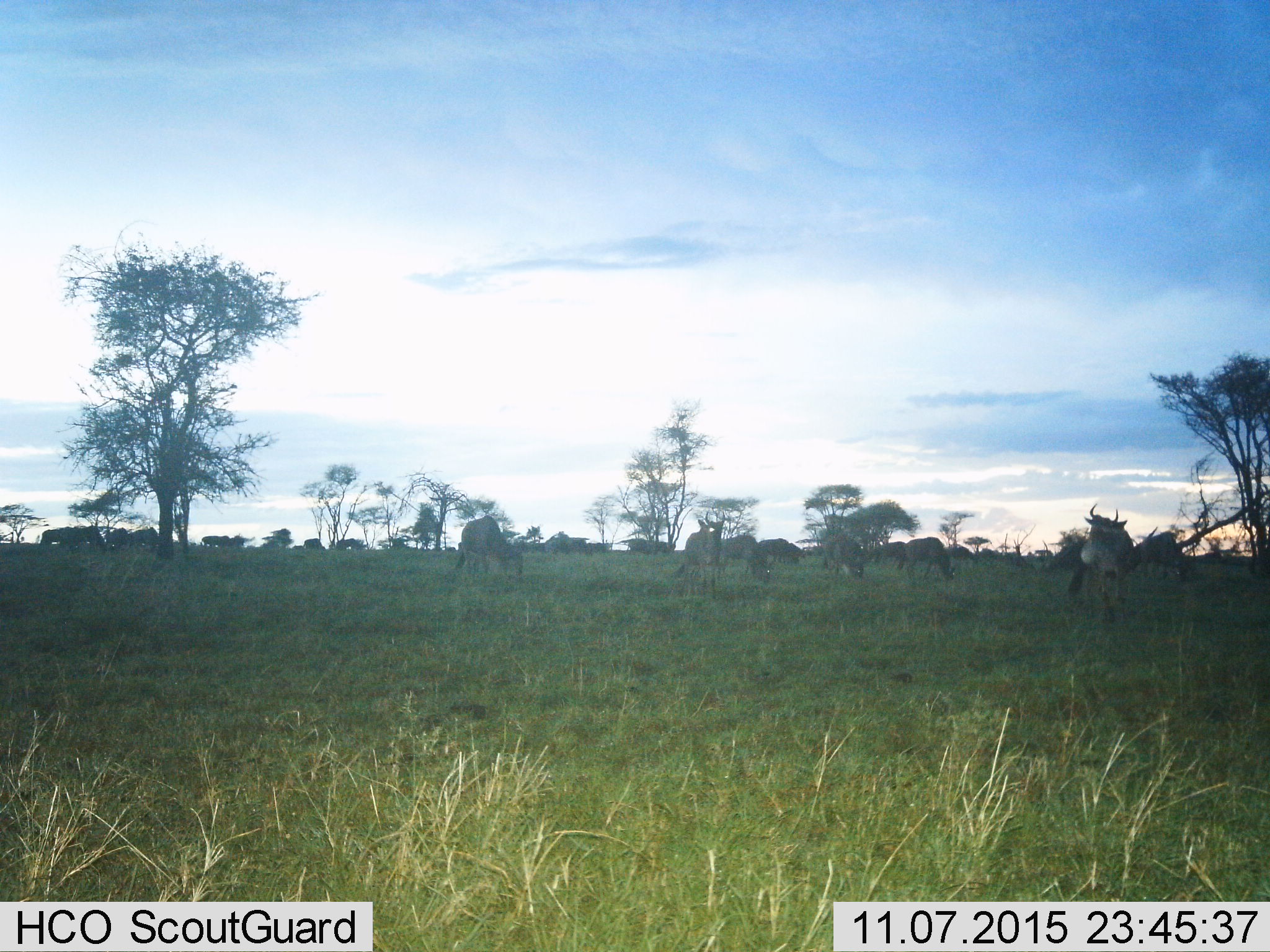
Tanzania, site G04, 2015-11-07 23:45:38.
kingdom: Animalia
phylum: Chordata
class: Mammalia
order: Artiodactyla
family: Bovidae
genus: Connochaetes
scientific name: Connochaetes taurinus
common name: blue wildebeest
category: wildebeest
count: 11-50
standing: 62%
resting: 0%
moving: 54%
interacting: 8%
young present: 0%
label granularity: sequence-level